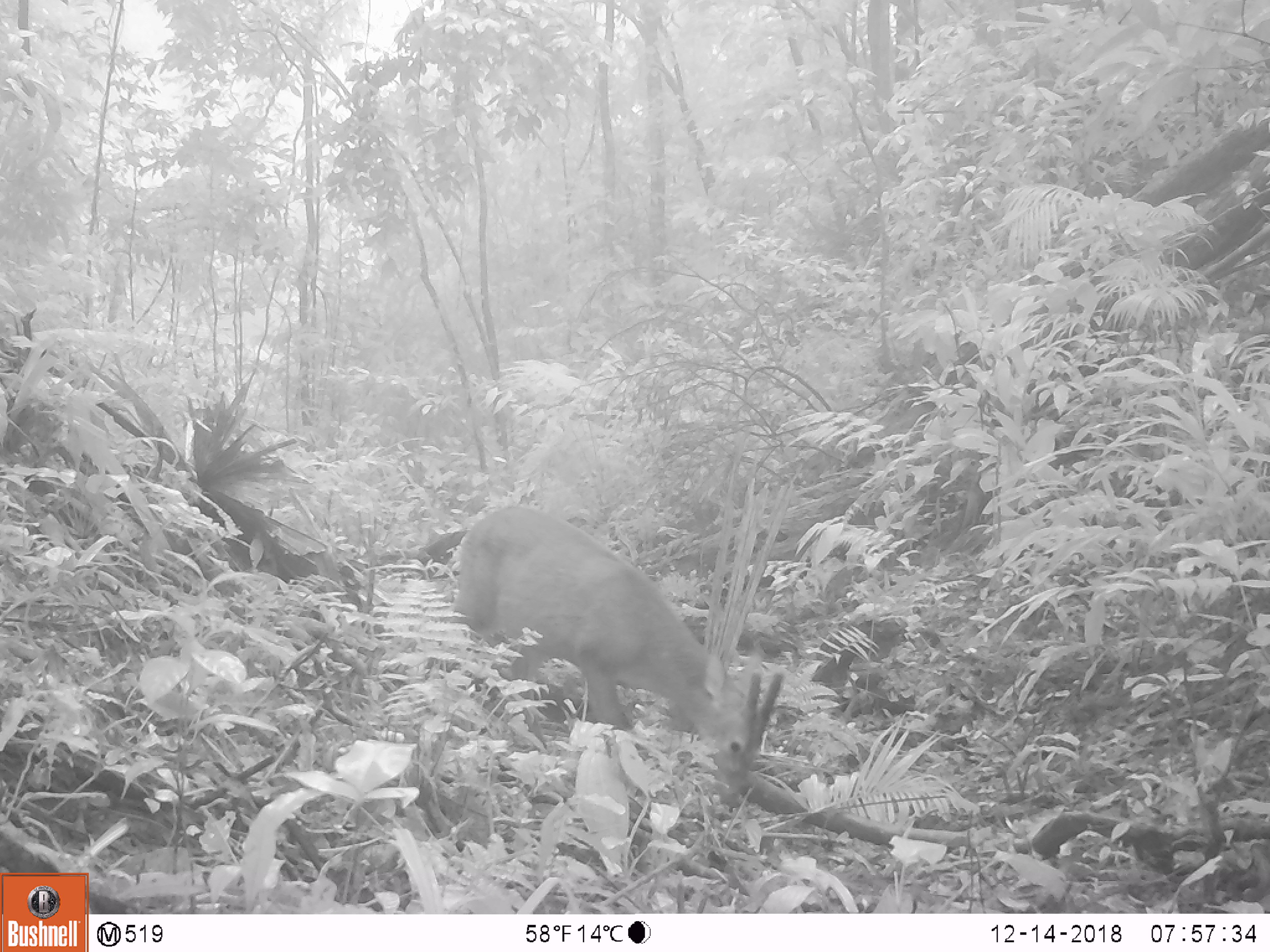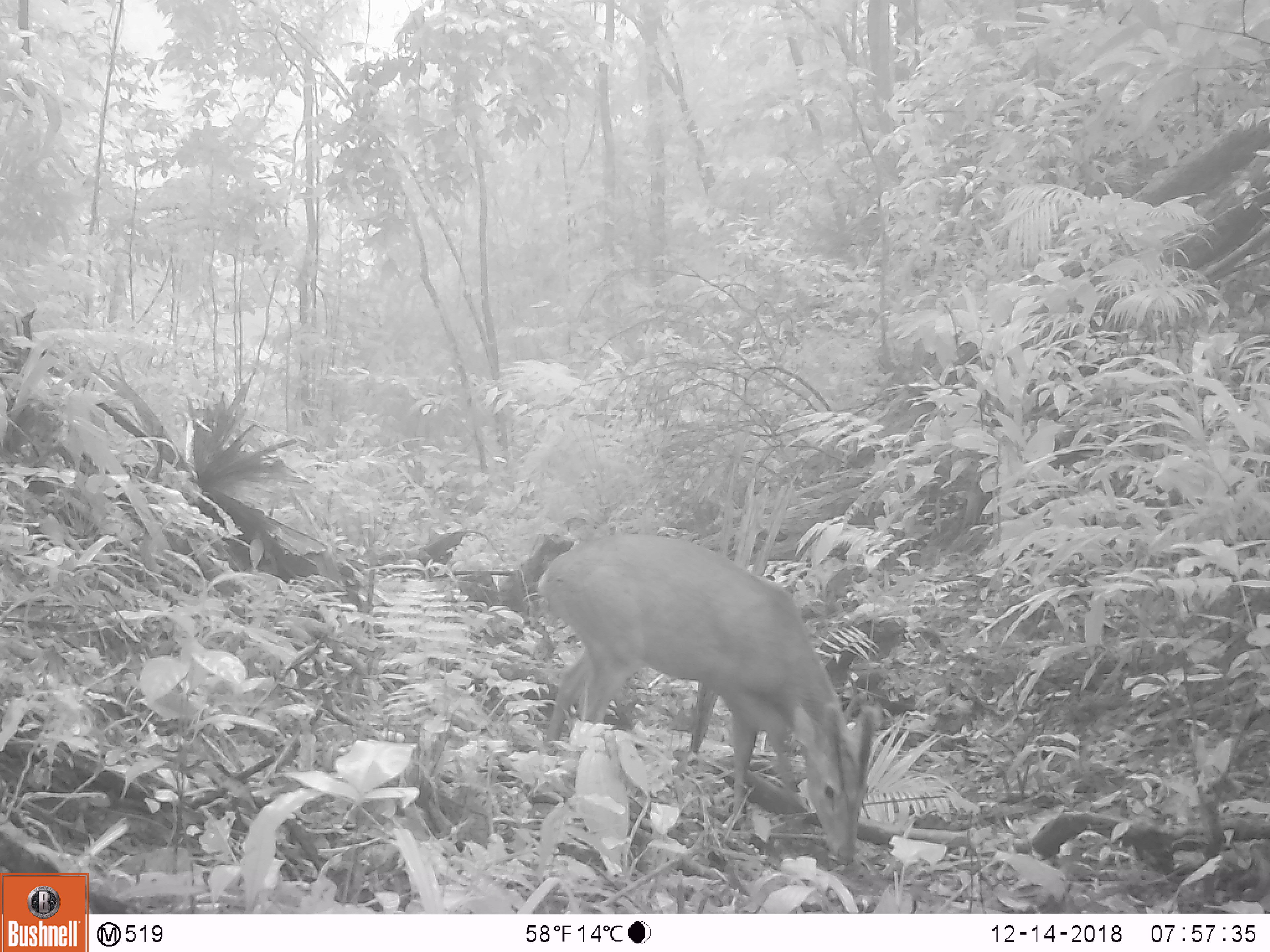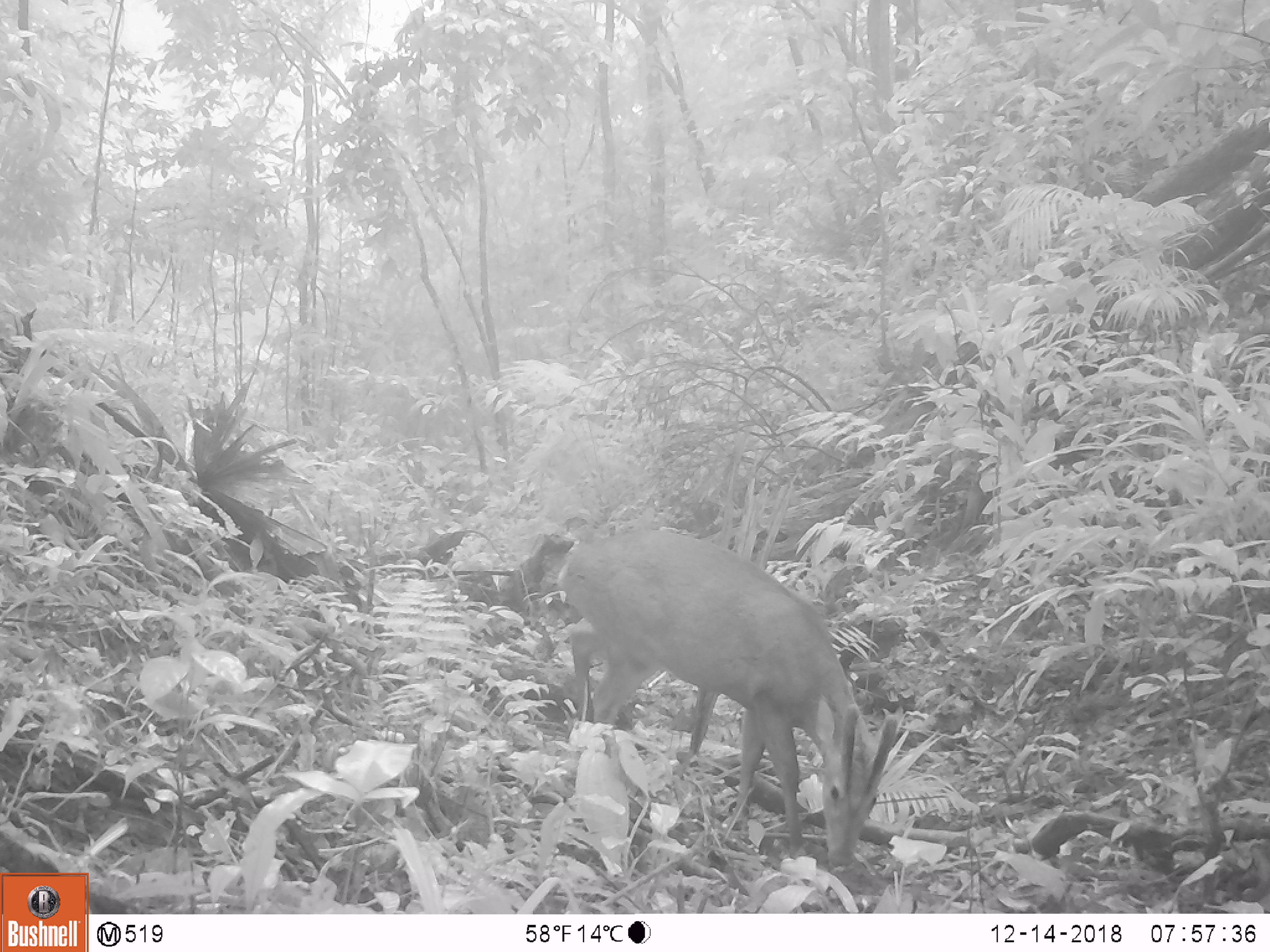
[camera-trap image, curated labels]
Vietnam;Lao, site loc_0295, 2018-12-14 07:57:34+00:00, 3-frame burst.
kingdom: Animalia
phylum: Chordata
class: Mammalia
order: Artiodactyla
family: Cervidae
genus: Muntiacus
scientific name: Muntiacus vuquangensis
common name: large-antlered muntjac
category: large antlered muntjac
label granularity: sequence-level